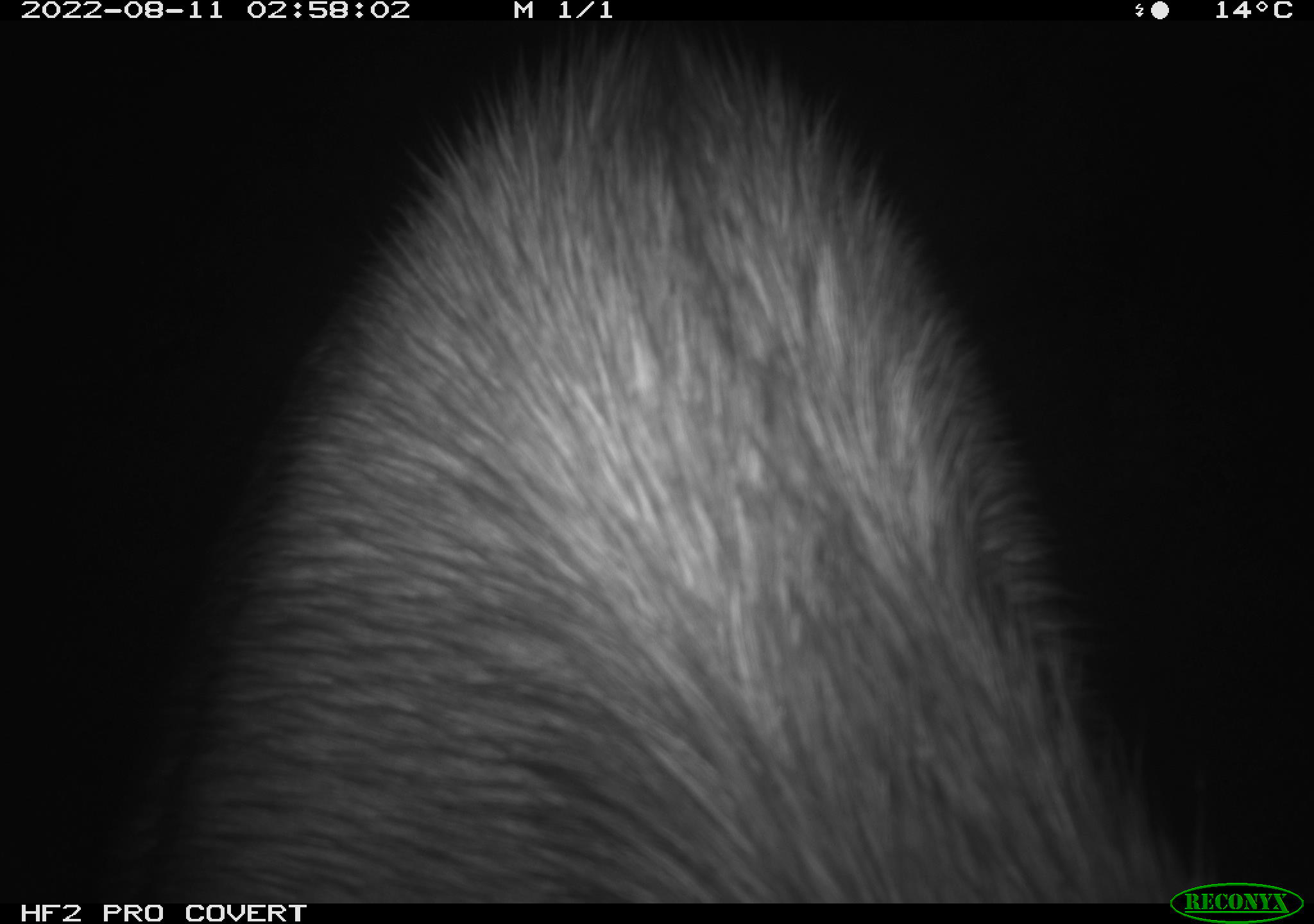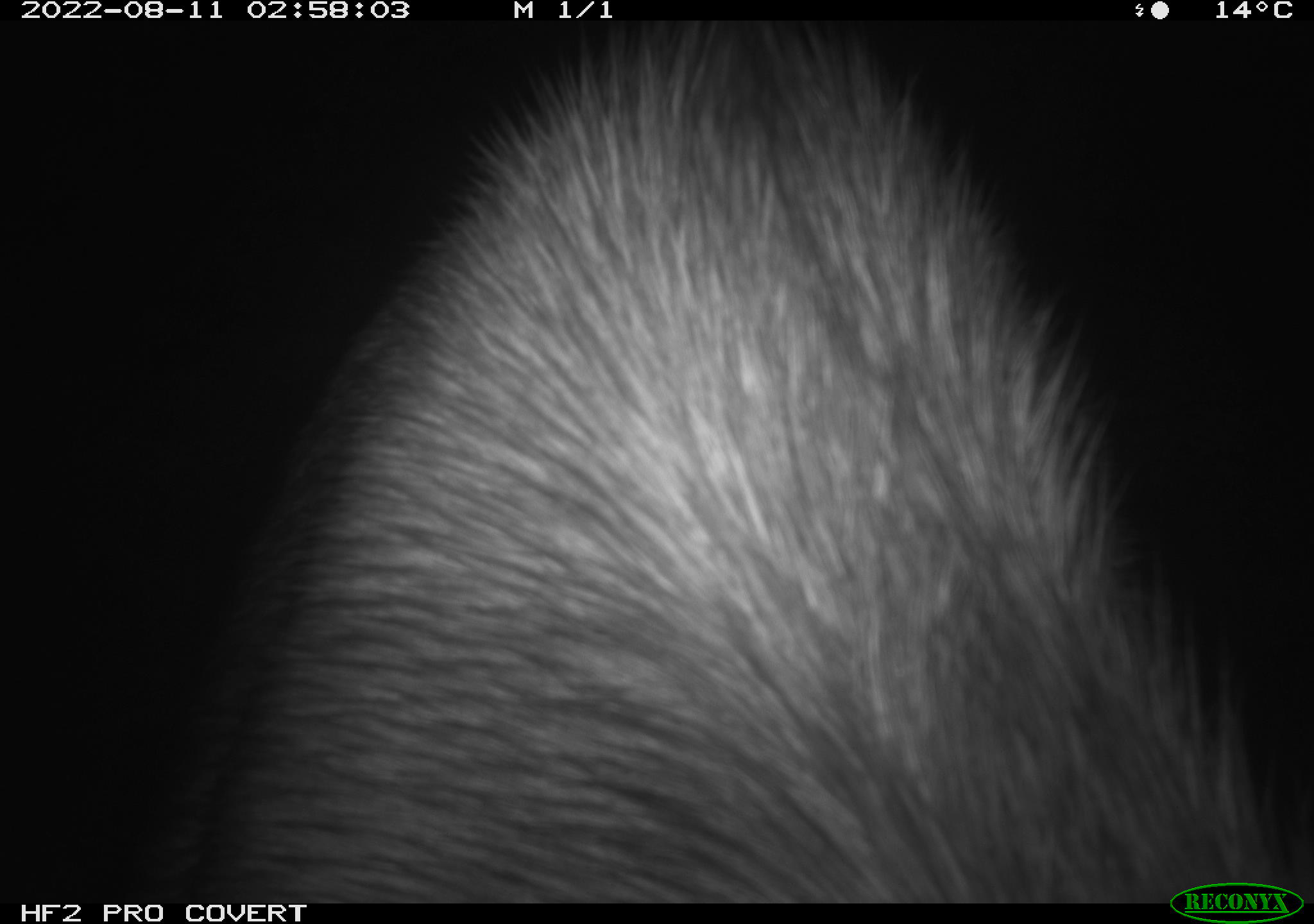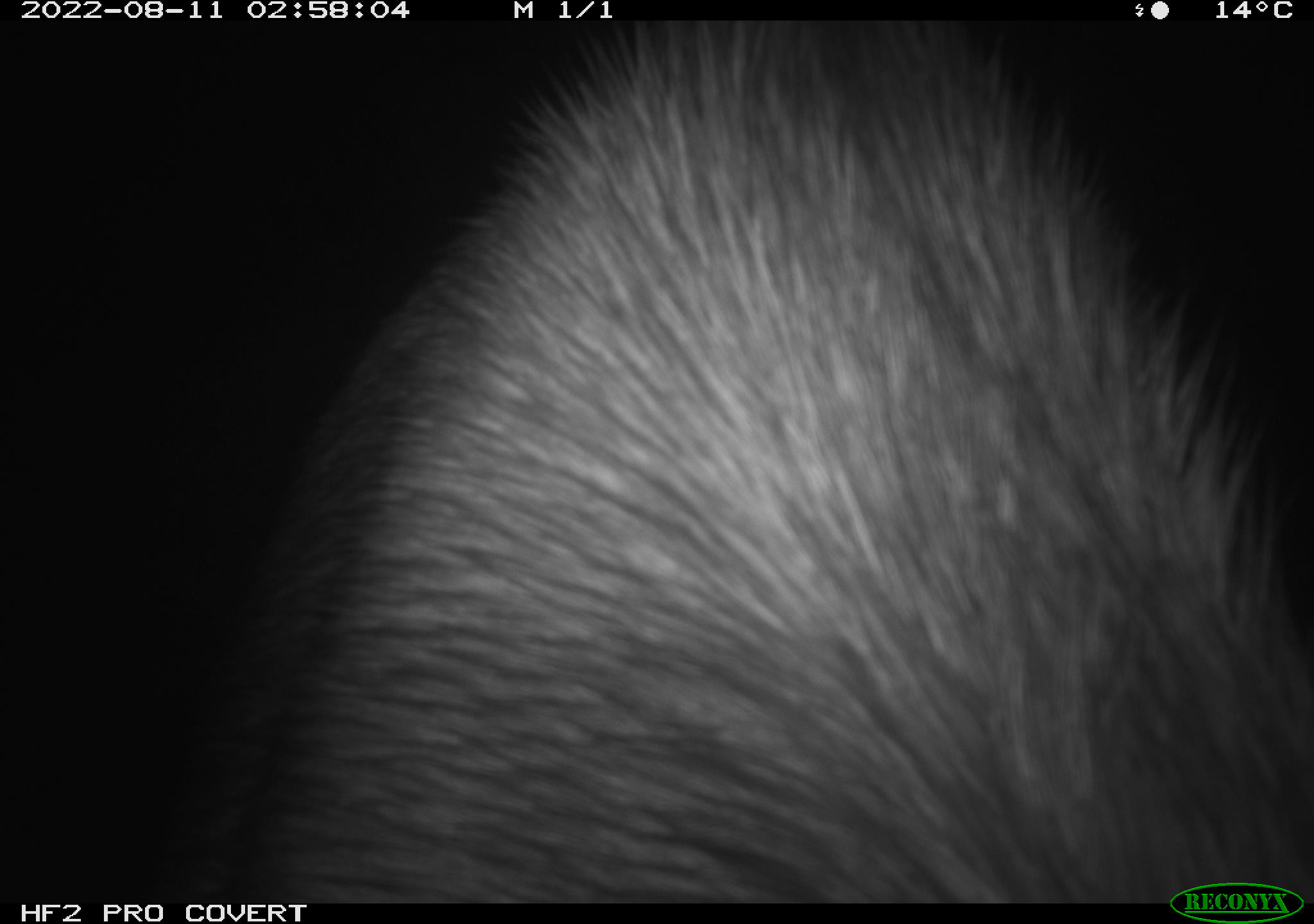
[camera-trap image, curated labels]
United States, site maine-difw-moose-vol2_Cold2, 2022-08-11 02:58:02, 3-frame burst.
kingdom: Animalia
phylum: Chordata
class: Mammalia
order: Artiodactyla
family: Cervidae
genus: Alces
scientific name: Alces alces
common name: moose